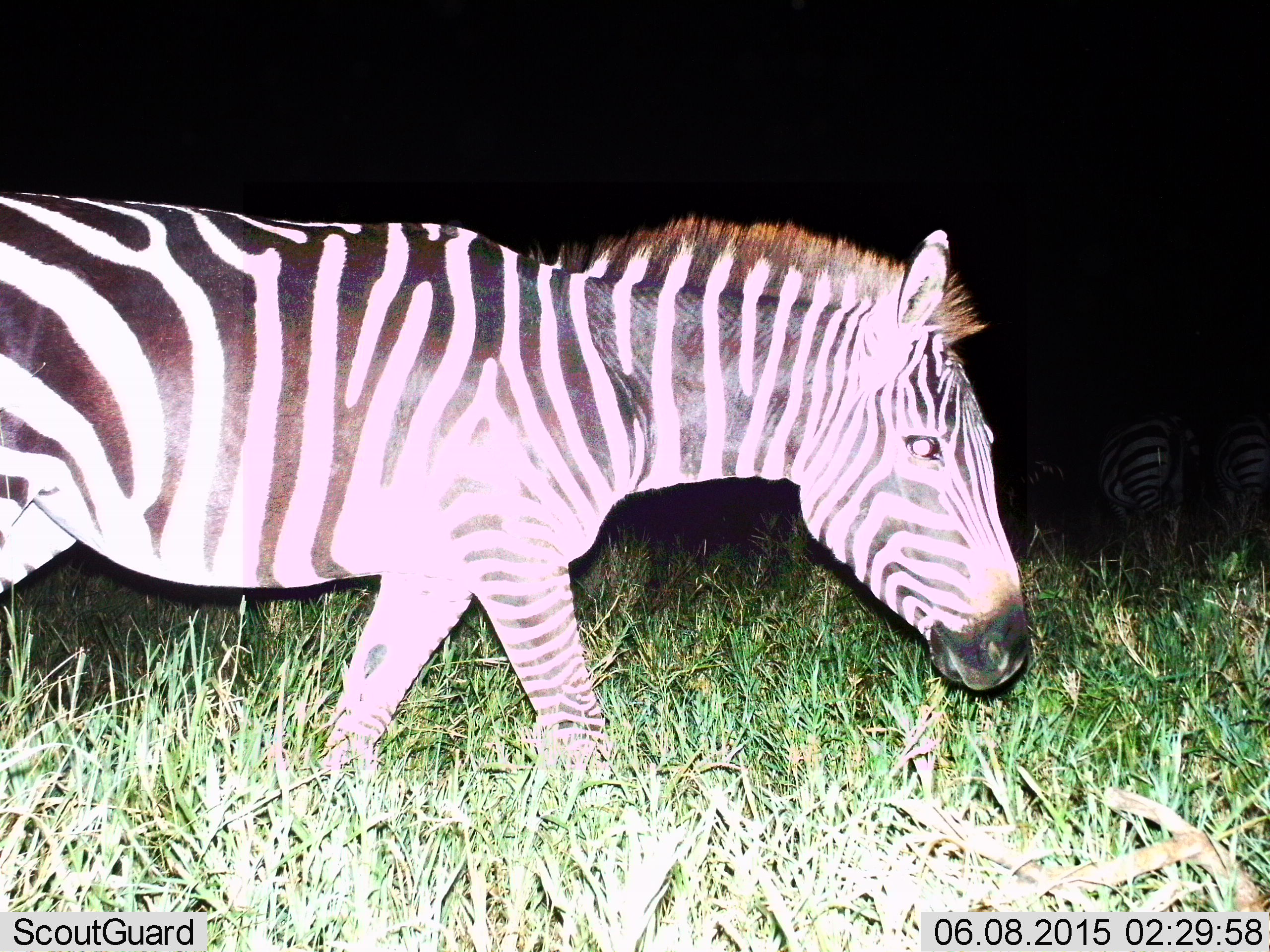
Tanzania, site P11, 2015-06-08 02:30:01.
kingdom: Animalia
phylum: Chordata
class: Mammalia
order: Perissodactyla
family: Equidae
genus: Equus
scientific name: Equus quagga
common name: plains zebra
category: zebra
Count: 3.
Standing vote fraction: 50%.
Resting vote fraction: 0%.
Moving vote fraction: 100%.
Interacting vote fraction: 0%.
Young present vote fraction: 0%.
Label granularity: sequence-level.